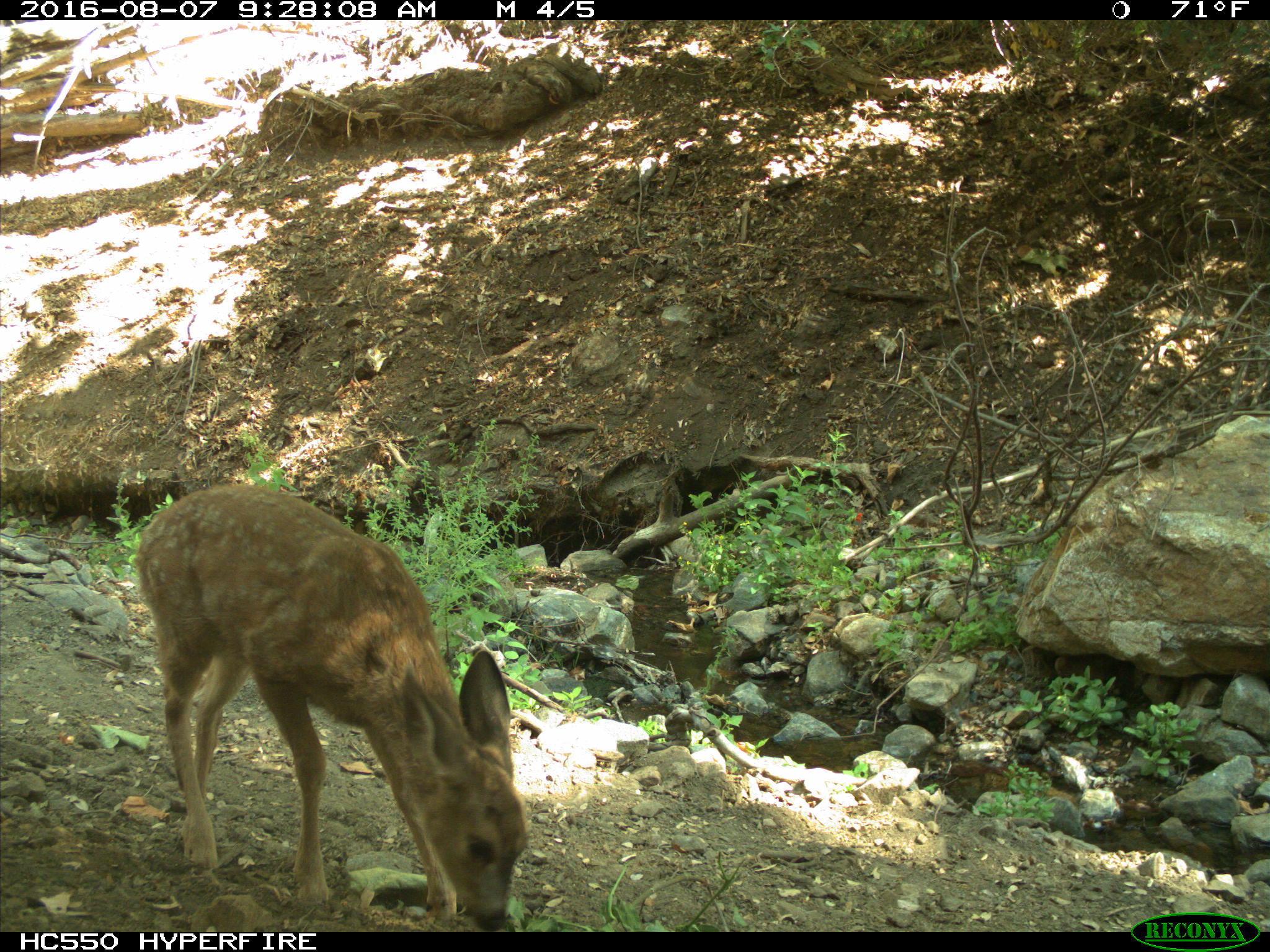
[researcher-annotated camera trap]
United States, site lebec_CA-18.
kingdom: Animalia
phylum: Chordata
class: Mammalia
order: Artiodactyla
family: Cervidae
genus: Odocoileus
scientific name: Odocoileus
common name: deer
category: unidentified deer